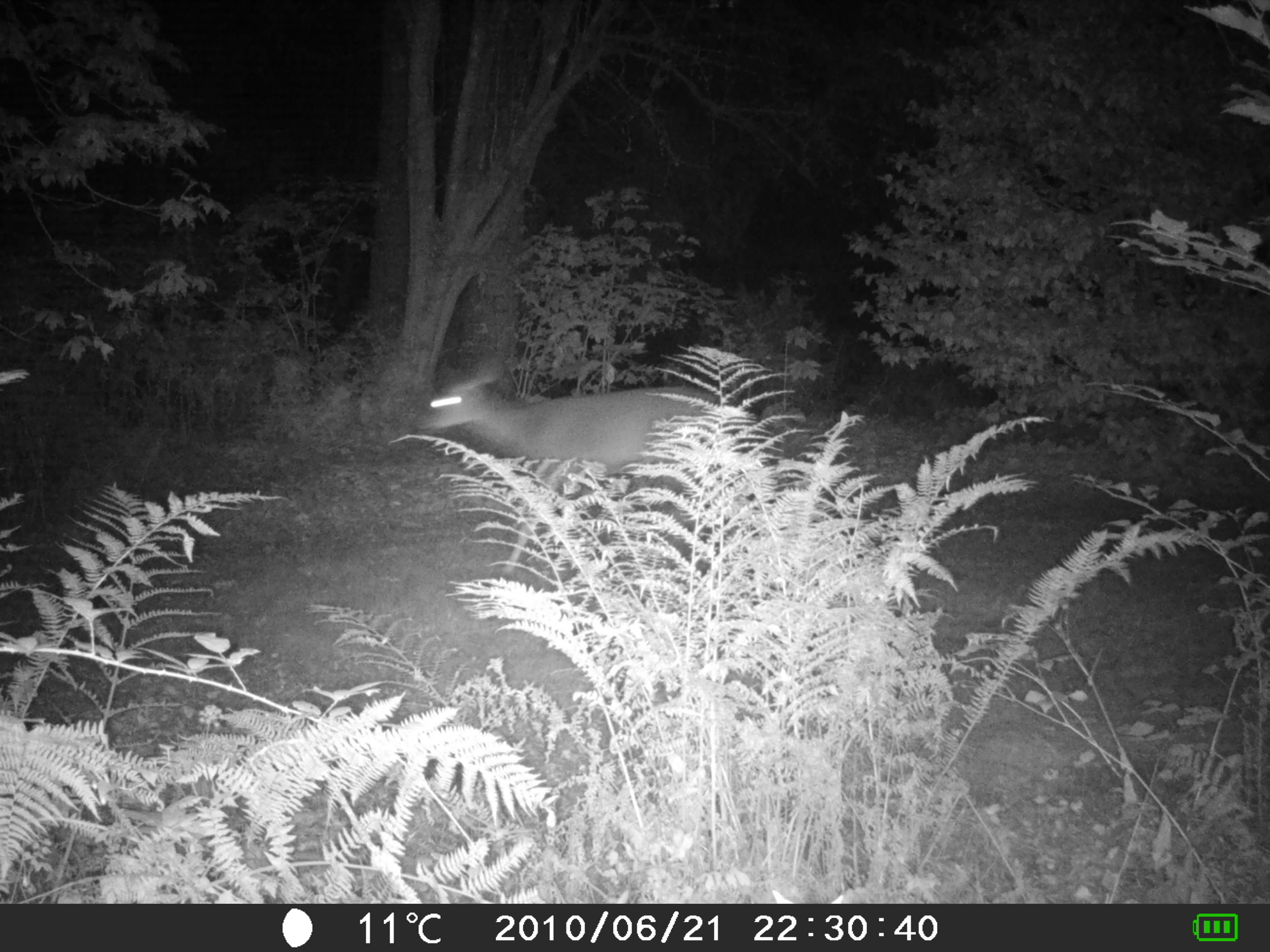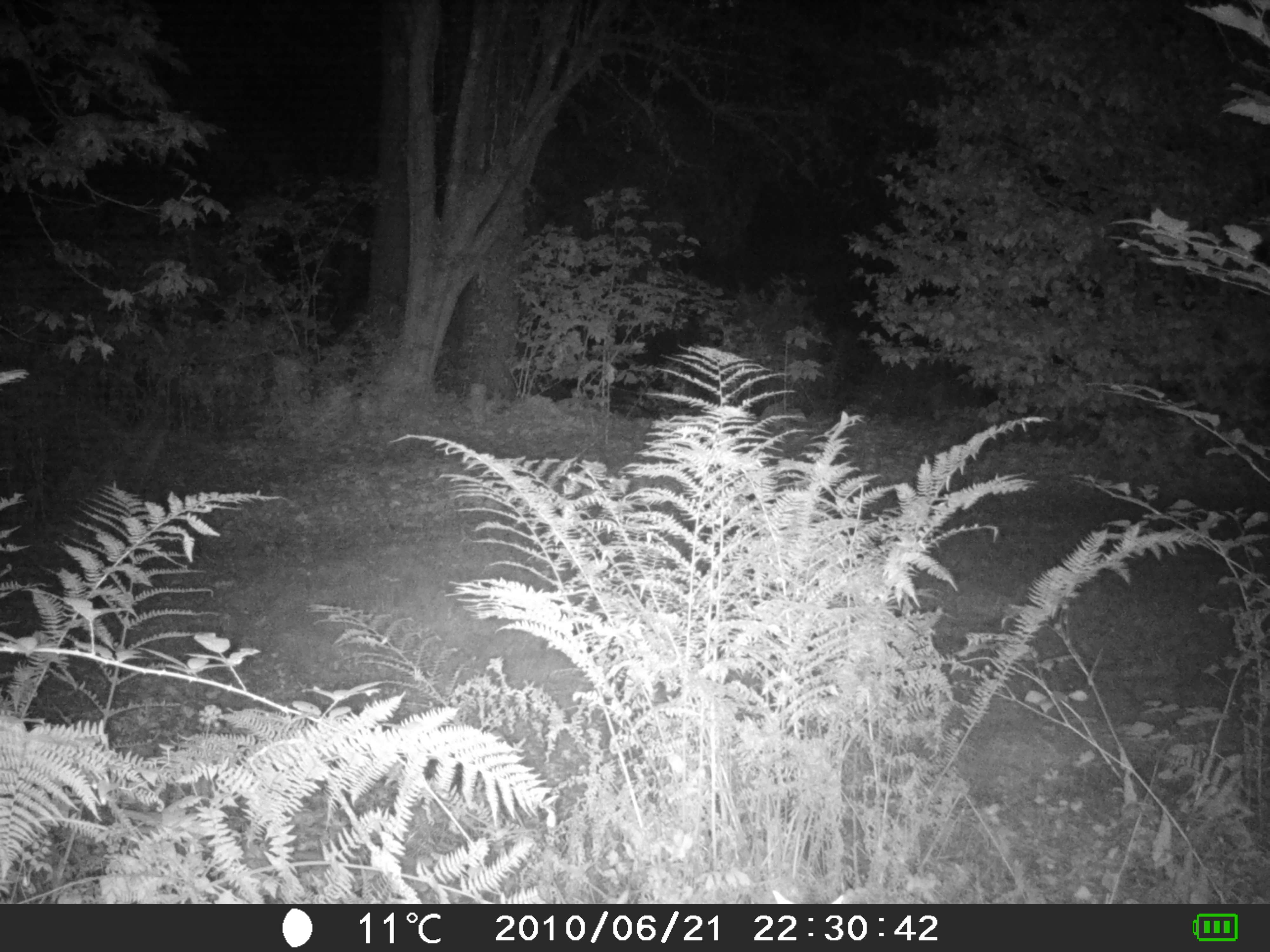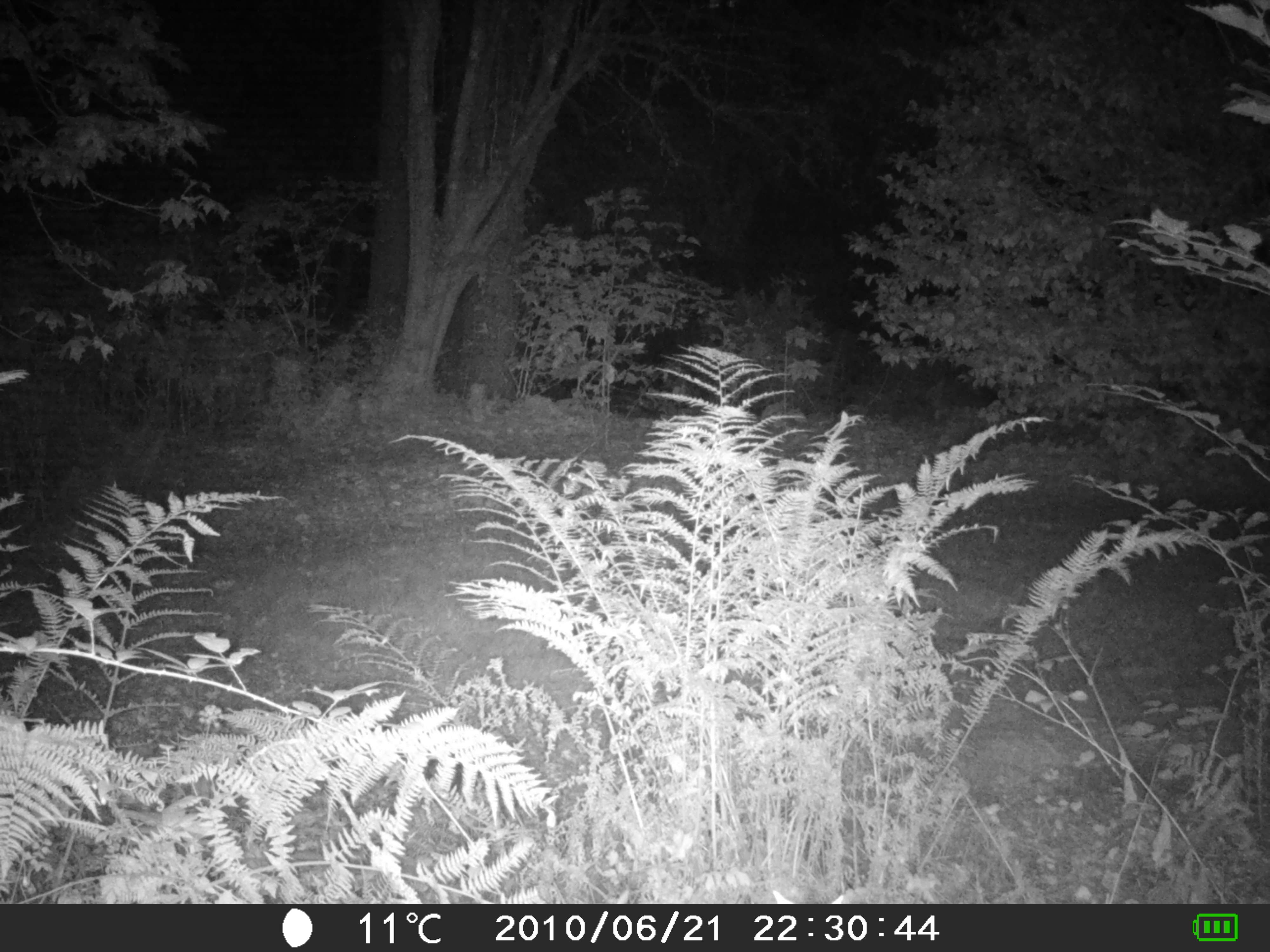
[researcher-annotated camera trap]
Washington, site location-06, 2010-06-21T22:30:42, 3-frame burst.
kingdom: Animalia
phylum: Chordata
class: Mammalia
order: Artiodactyla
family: Cervidae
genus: Odocoileus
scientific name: Odocoileus hemionus columbianus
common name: columbian blacktail deer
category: deer